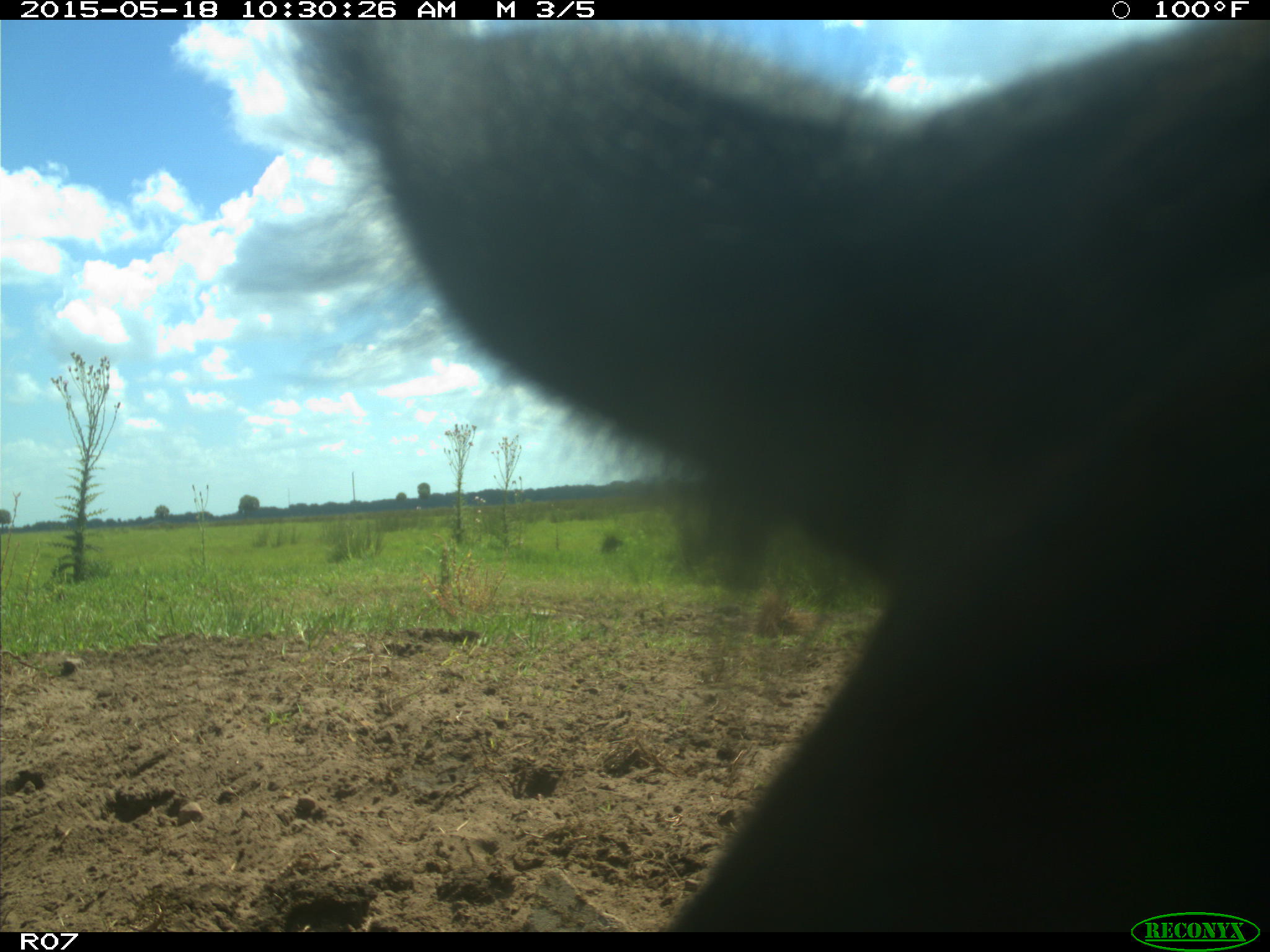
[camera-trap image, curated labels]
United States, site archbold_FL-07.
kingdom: Animalia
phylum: Chordata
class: Mammalia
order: Artiodactyla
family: Bovidae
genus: Bos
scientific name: Bos taurus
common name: domestic cow